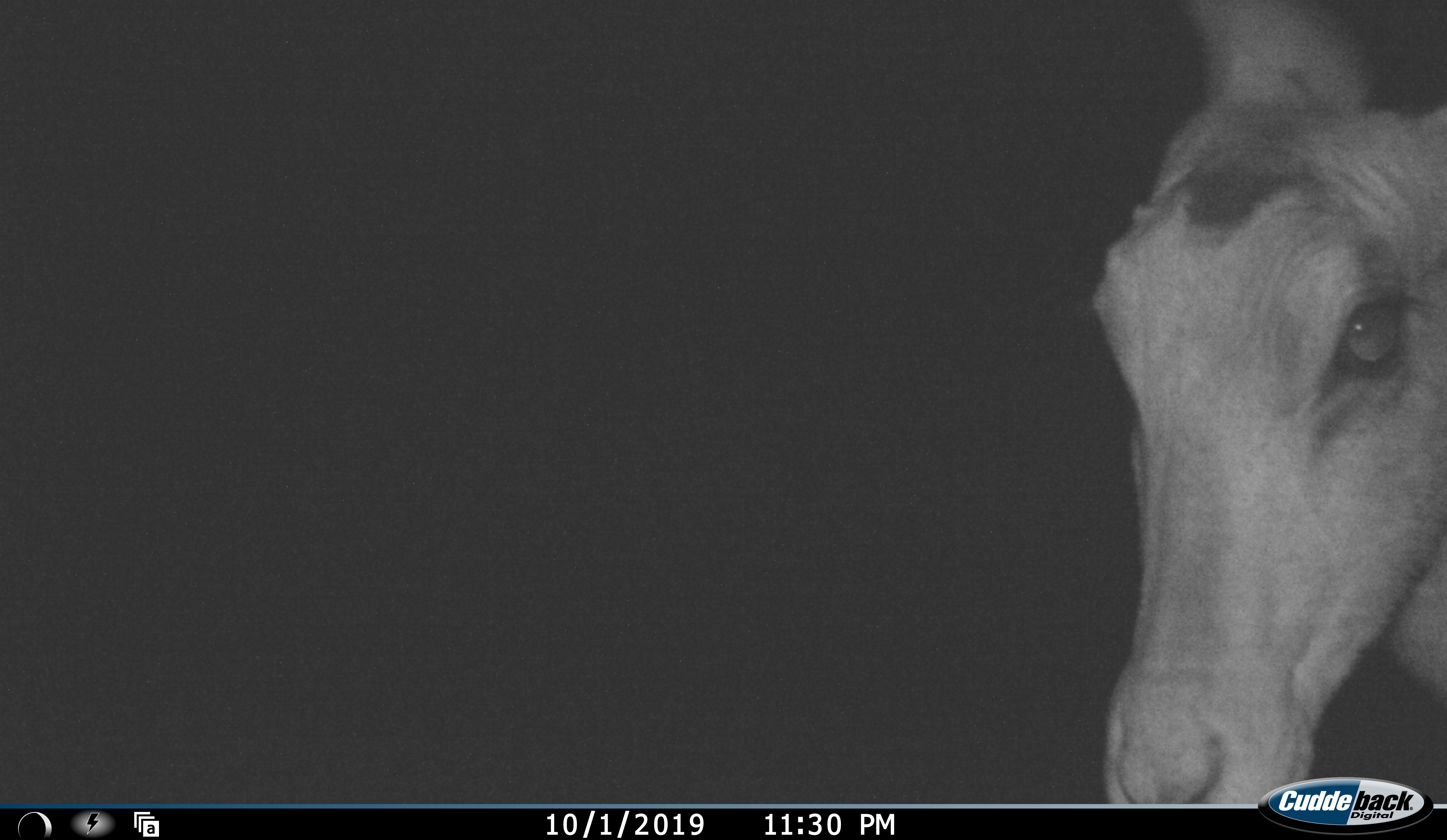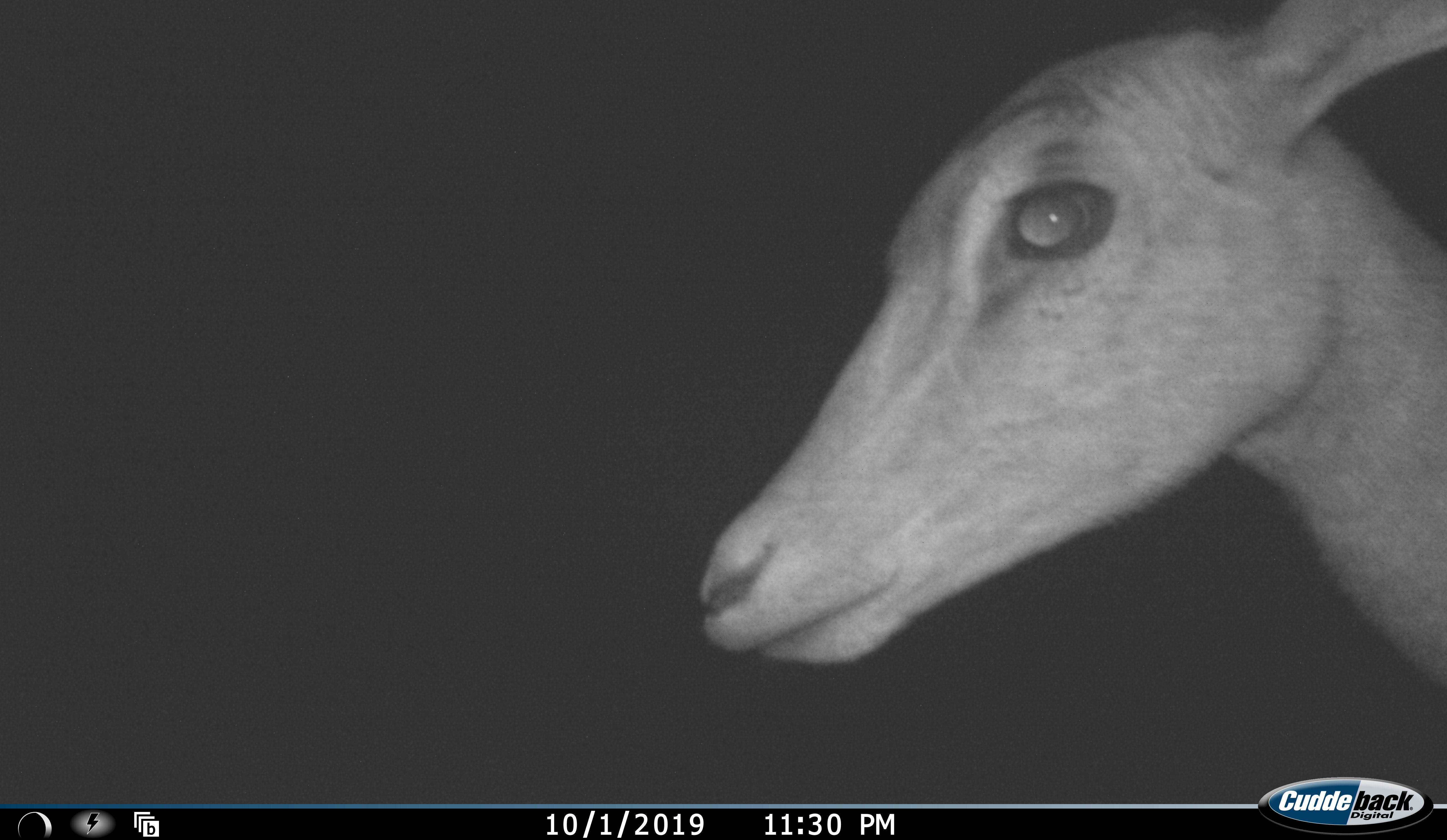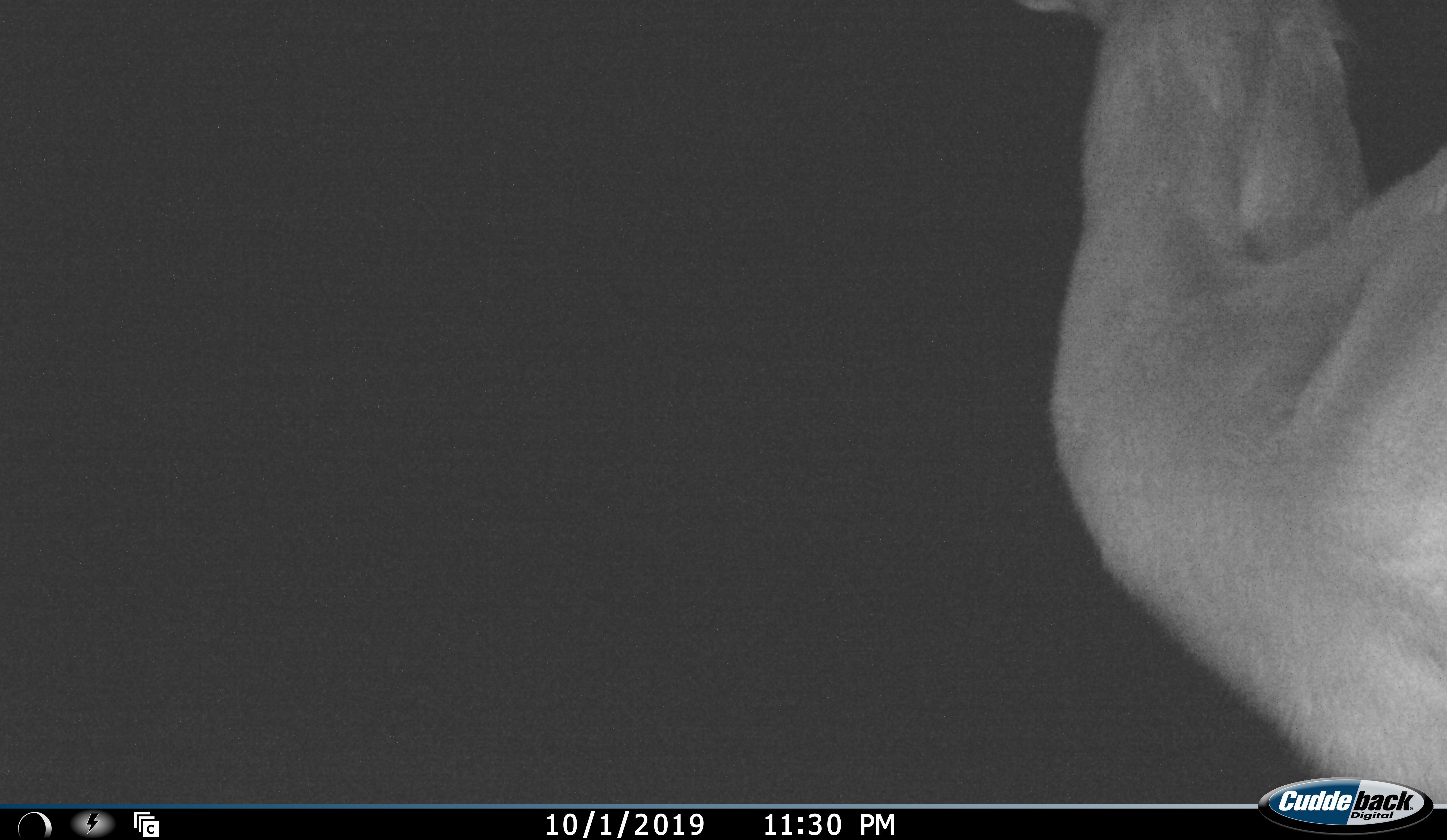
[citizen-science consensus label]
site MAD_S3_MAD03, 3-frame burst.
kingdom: Animalia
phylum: Chordata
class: Mammalia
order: Artiodactyla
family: Bovidae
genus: Aepyceros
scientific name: Aepyceros melampus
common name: impala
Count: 1.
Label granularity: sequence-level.